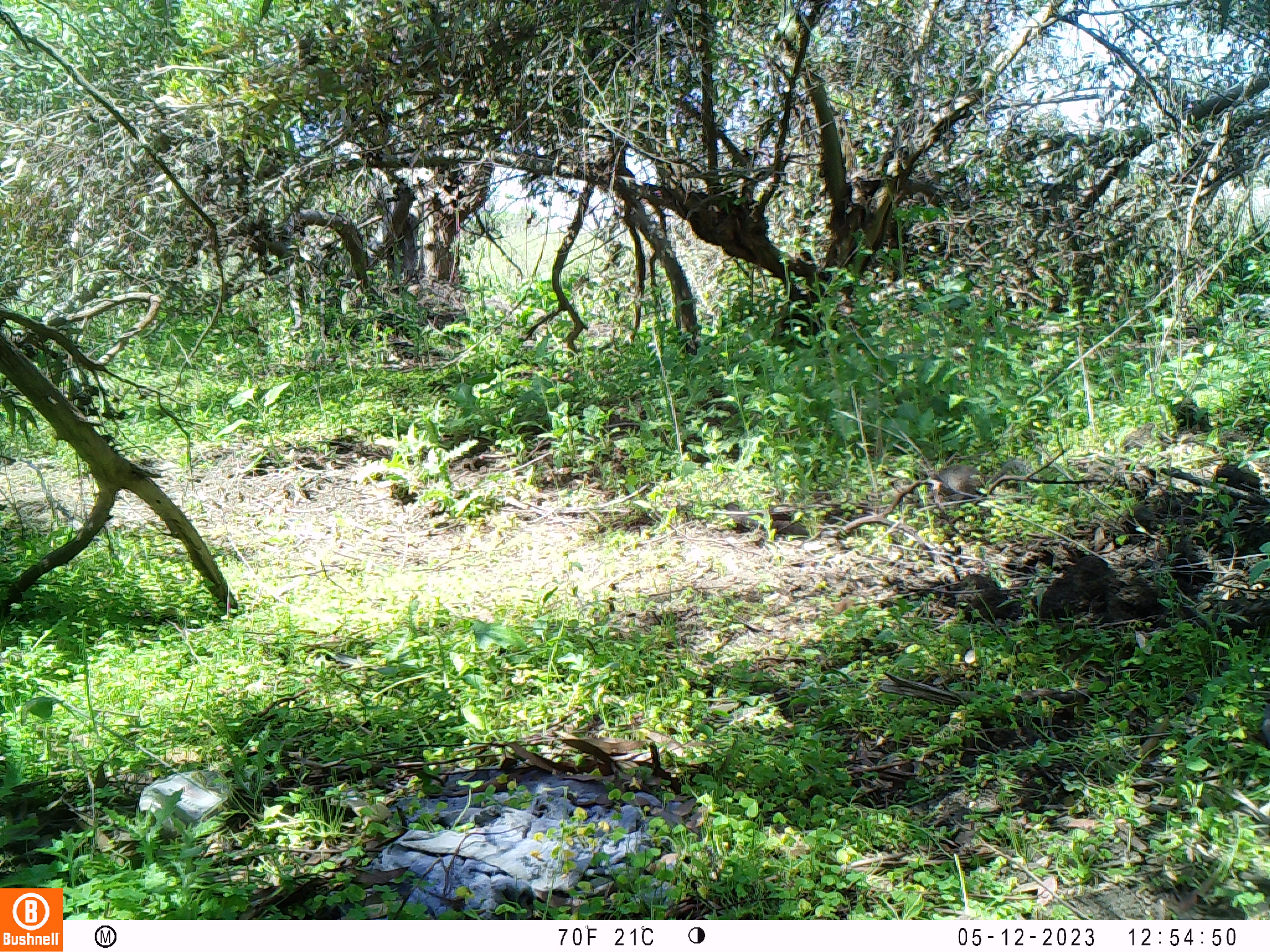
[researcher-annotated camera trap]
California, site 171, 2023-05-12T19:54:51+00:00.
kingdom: Animalia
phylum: Chordata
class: Mammalia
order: Rodentia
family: Sciuridae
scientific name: Sciuridae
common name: squirrel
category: unknown squirrel